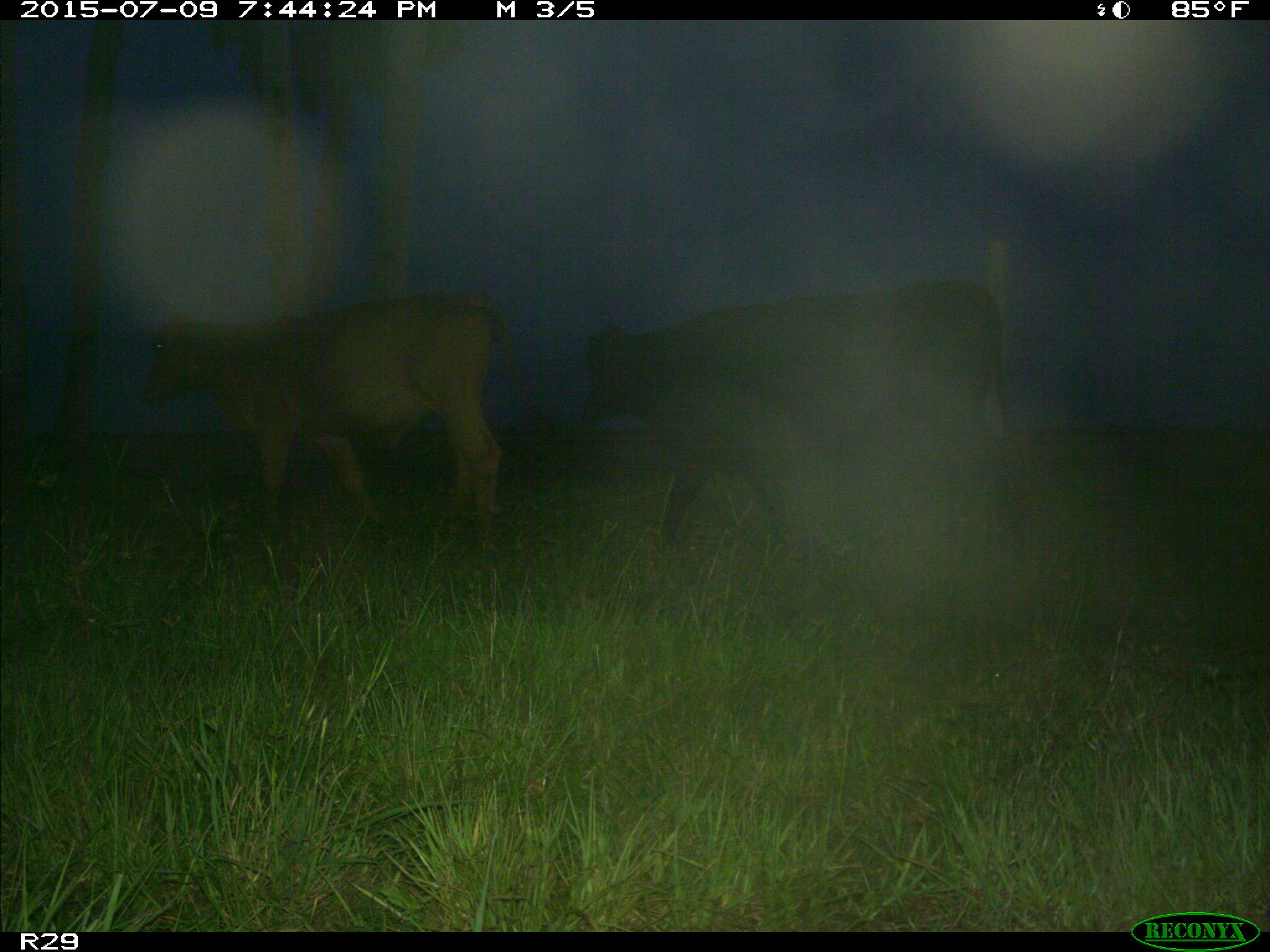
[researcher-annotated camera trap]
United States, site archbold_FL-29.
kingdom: Animalia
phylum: Chordata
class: Mammalia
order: Artiodactyla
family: Bovidae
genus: Bos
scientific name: Bos taurus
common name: domestic cow